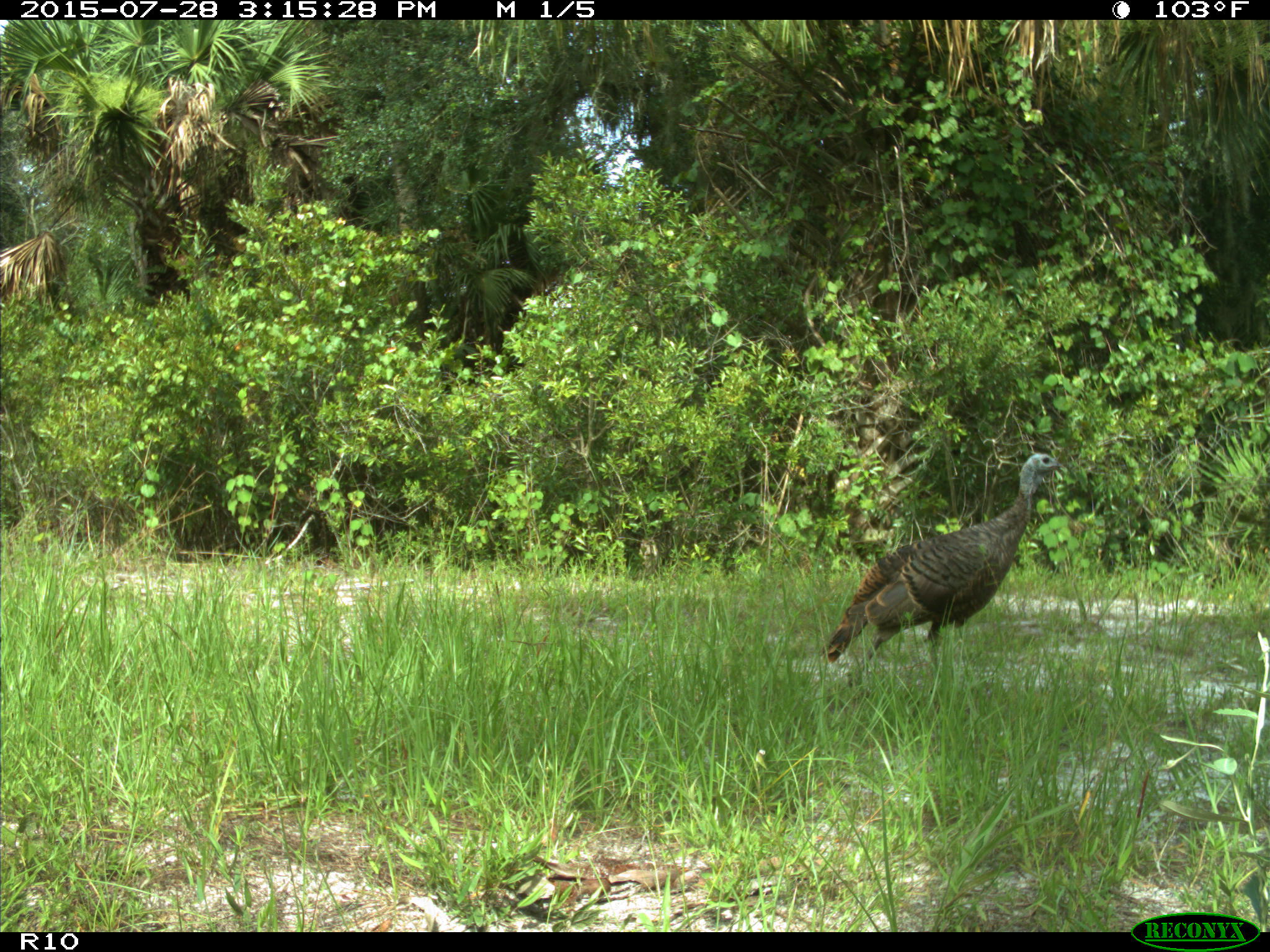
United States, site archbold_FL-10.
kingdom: Animalia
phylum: Chordata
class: Aves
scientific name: Aves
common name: birds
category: unidentified bird